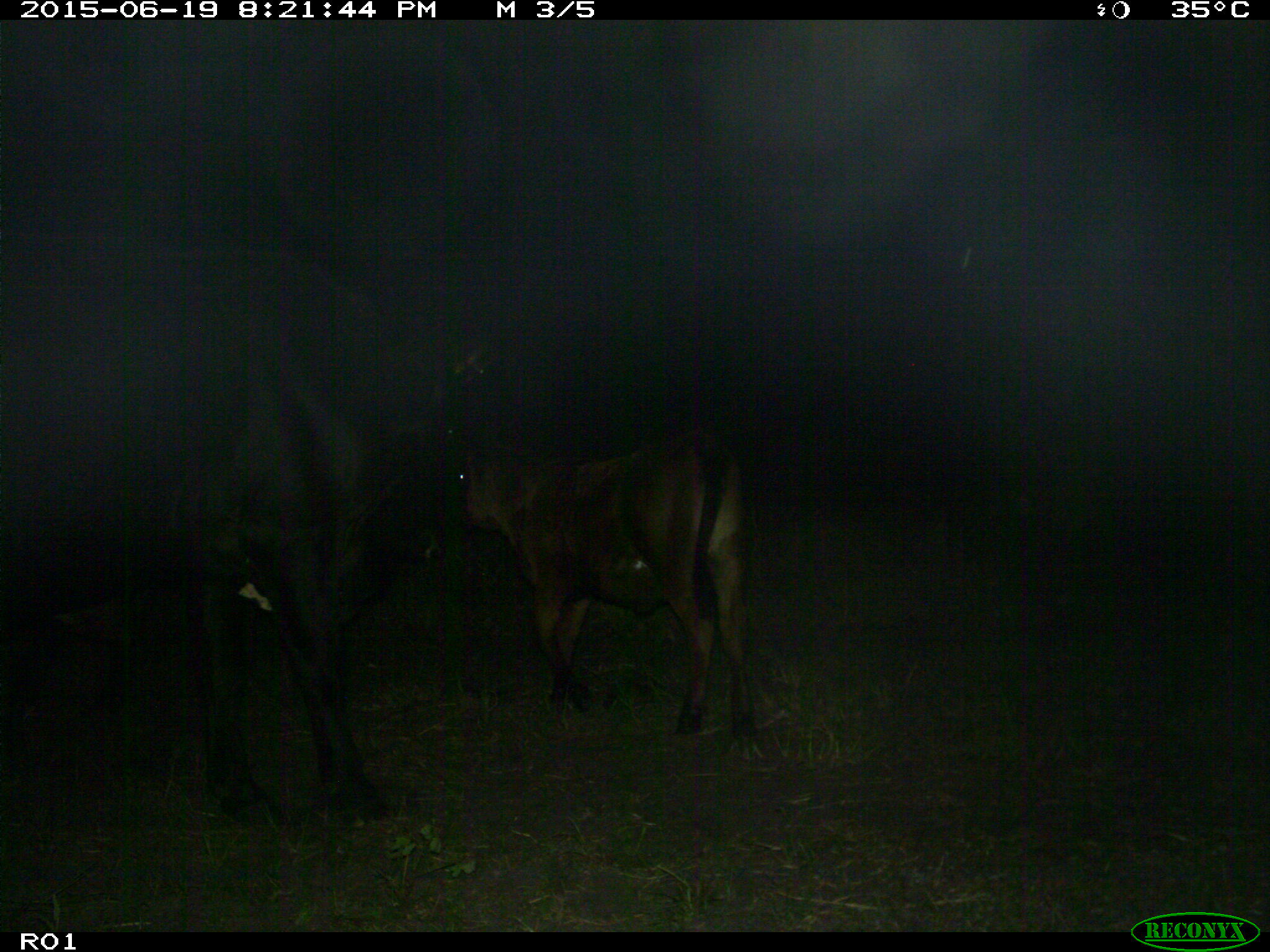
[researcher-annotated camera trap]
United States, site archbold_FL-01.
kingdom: Animalia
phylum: Chordata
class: Mammalia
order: Artiodactyla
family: Bovidae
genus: Bos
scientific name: Bos taurus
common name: domestic cow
Bos taurus (domestic cow).